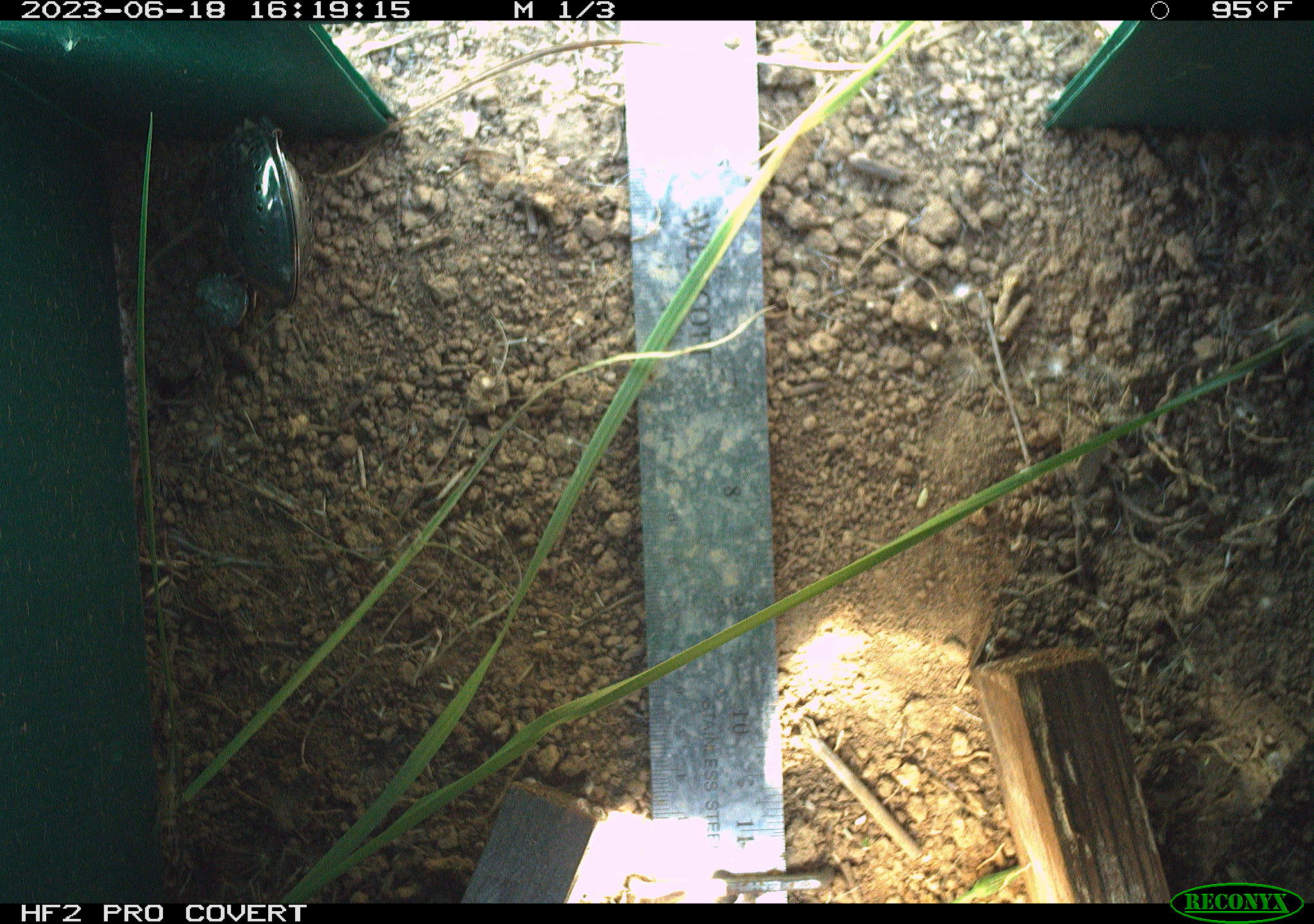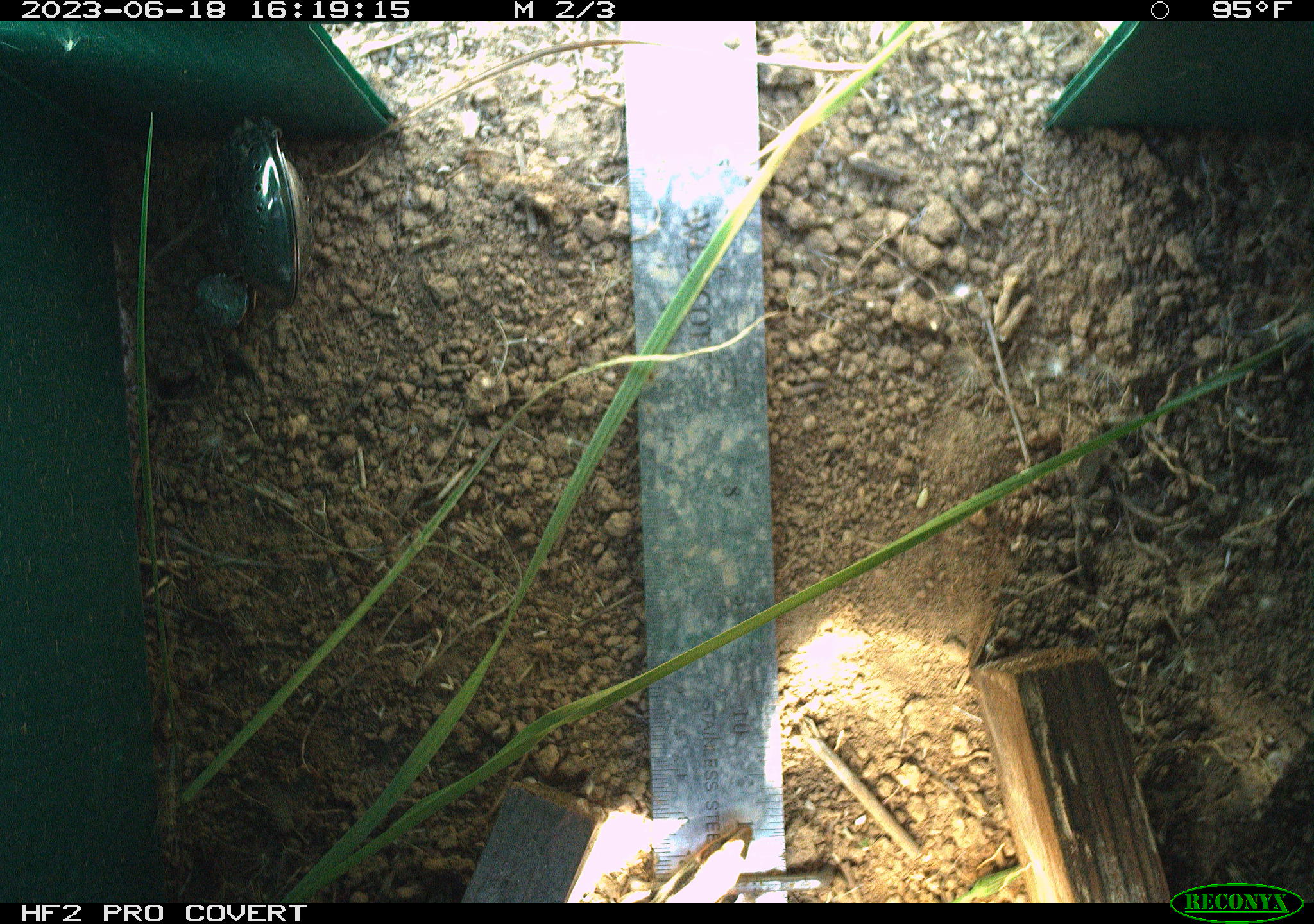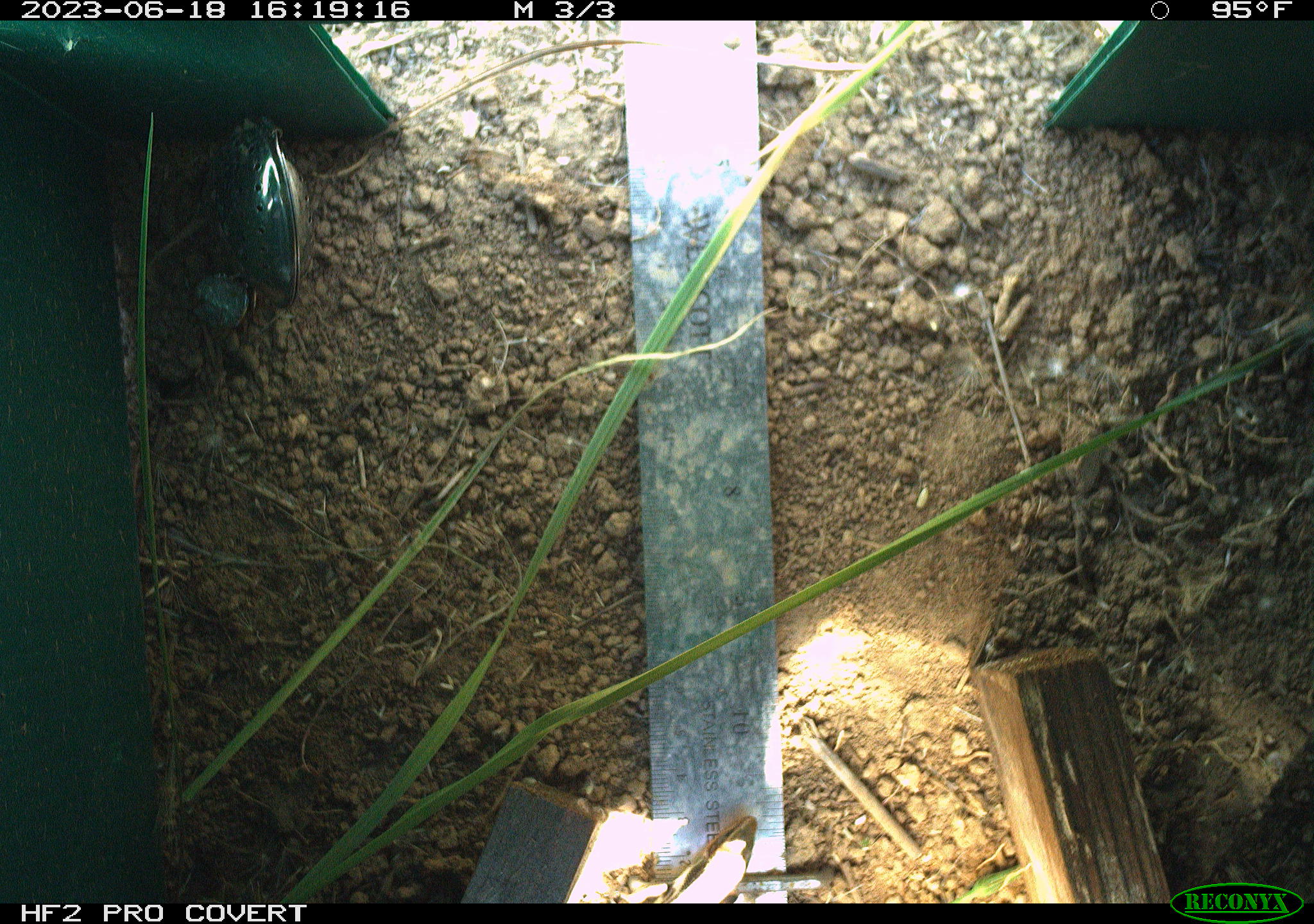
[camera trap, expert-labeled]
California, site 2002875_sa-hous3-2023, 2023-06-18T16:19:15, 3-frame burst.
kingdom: Animalia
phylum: Chordata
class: Reptilia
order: Squamata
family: Phrynosomatidae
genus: Sceloporus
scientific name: Sceloporus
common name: spiny lizards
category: sceloporus species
Sceloporus species (spiny lizards) (Sceloporus).